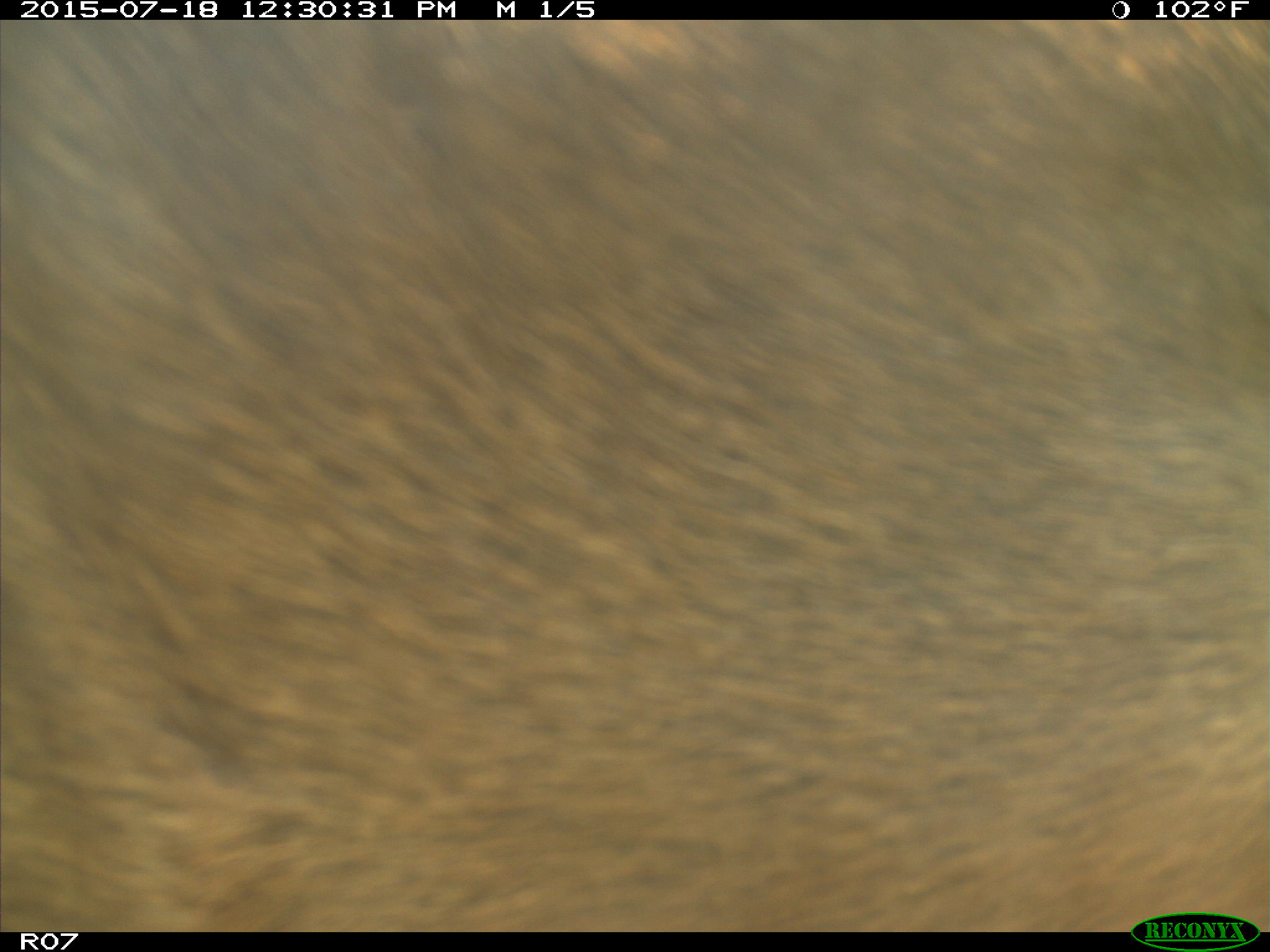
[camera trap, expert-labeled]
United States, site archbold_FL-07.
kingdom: Animalia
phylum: Chordata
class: Mammalia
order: Artiodactyla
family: Bovidae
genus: Bos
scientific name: Bos taurus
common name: domestic cow